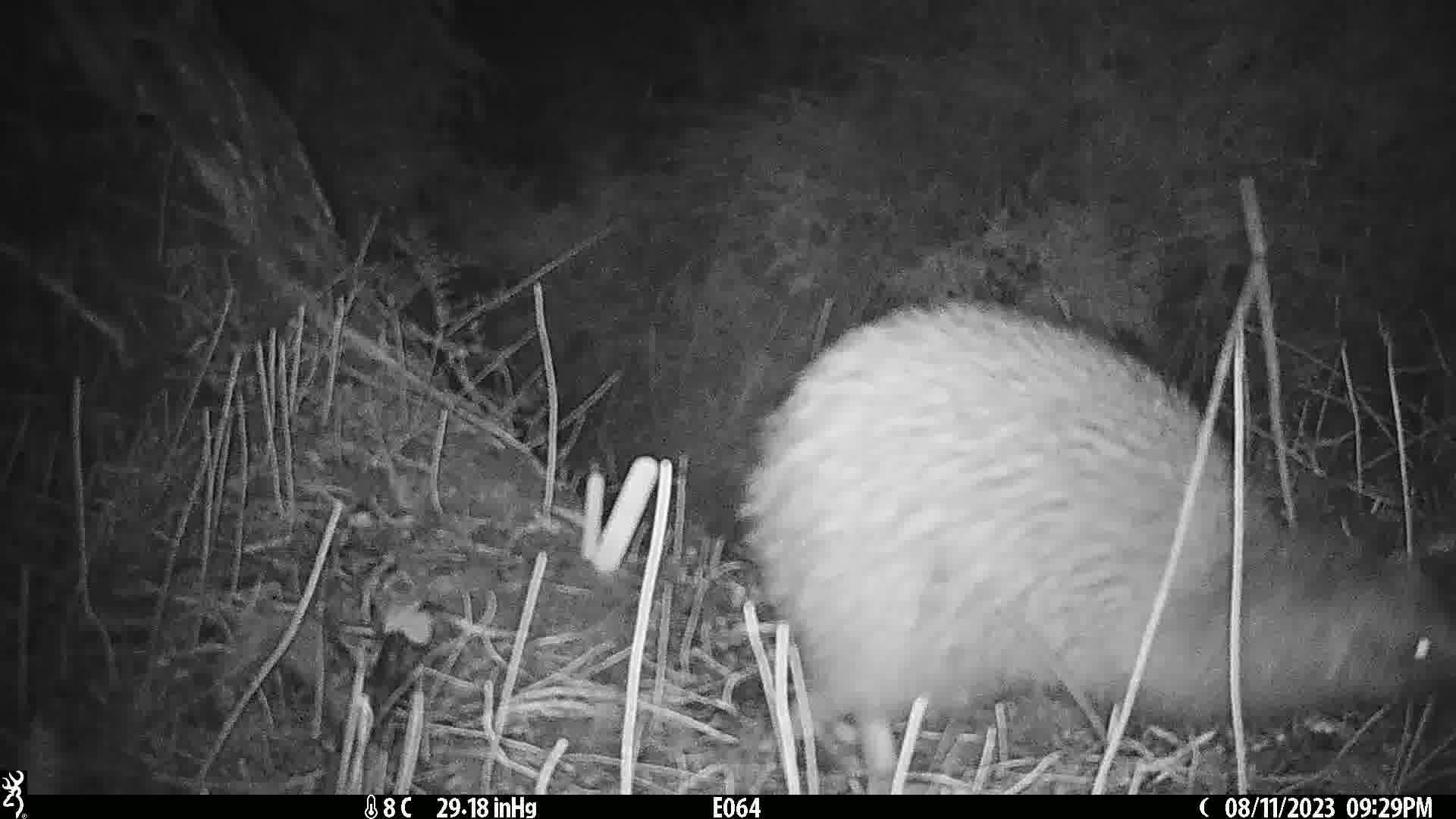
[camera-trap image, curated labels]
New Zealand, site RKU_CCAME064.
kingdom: Animalia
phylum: Chordata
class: Aves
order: Apterygiformes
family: Apterygidae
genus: Apteryx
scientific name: Apteryx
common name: kiwi